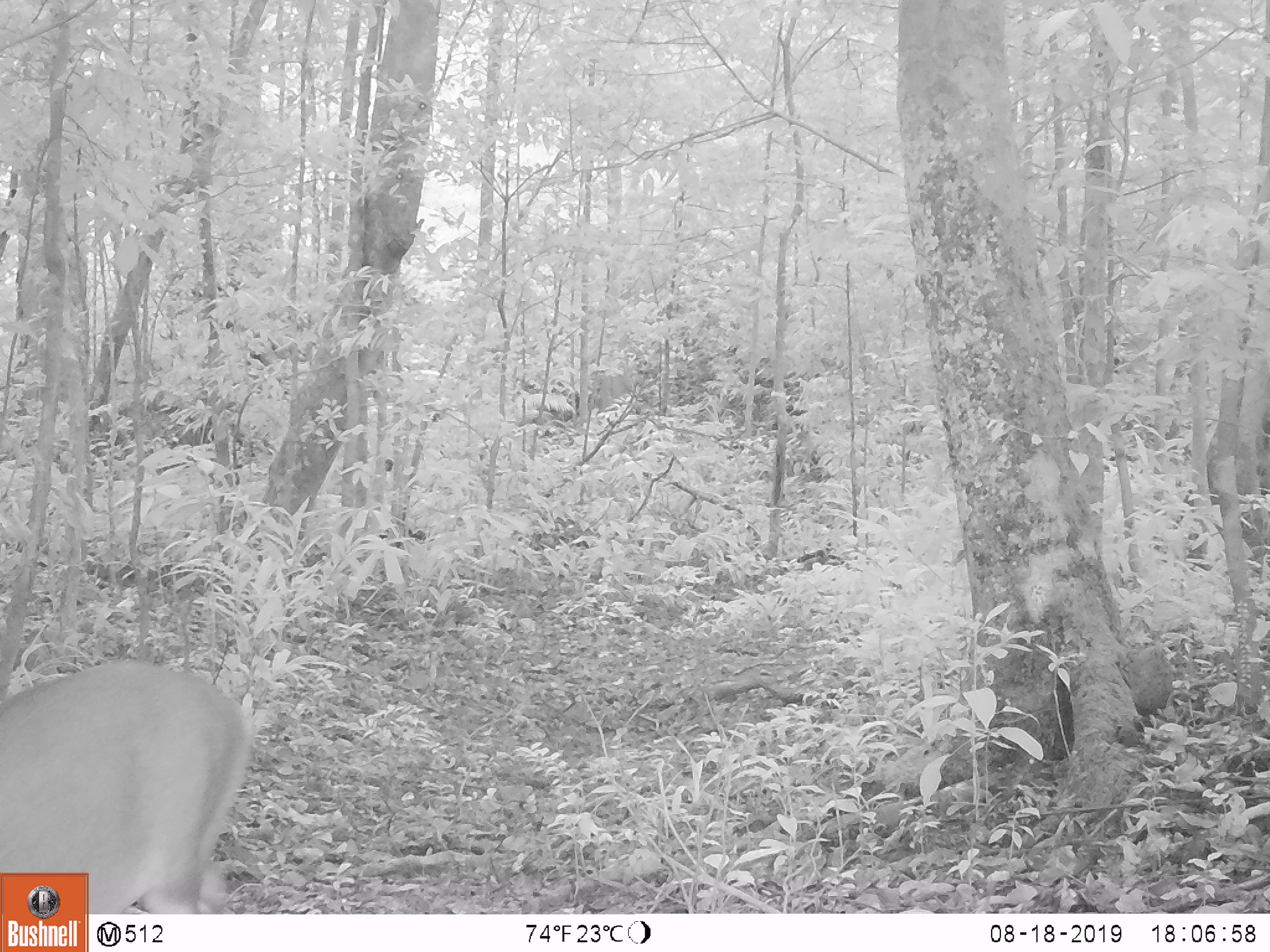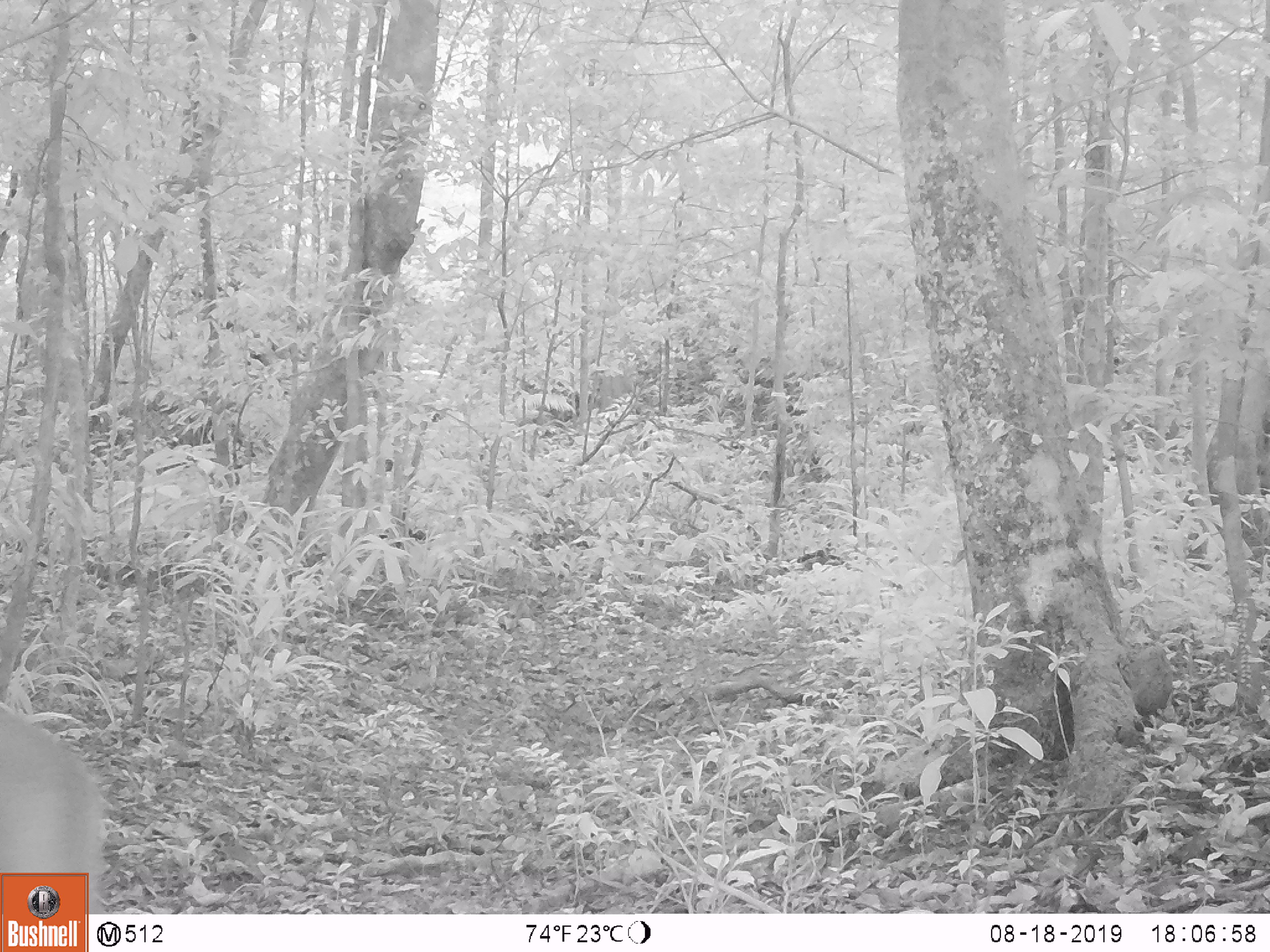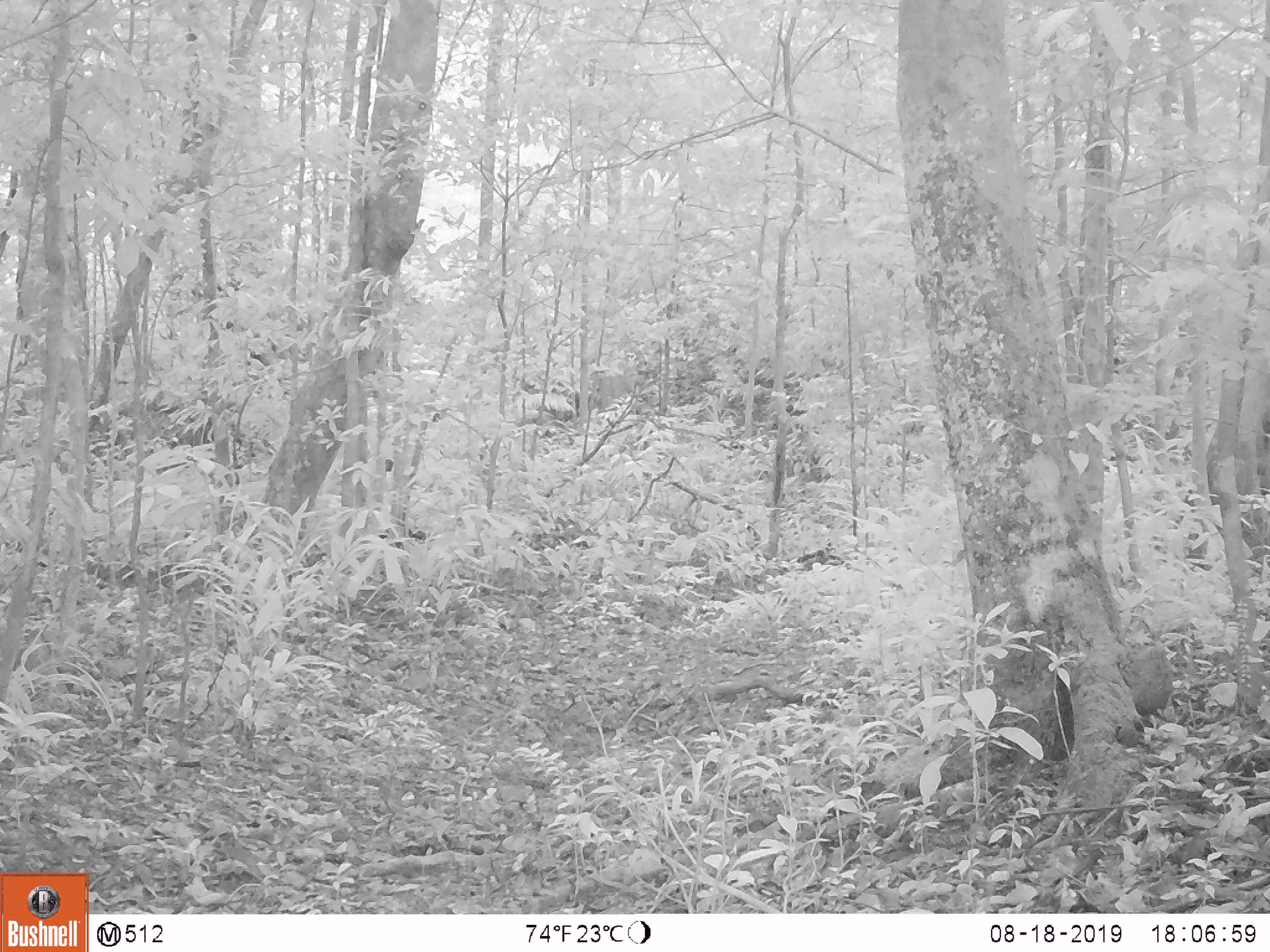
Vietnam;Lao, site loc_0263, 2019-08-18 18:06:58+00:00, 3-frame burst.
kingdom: Animalia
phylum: Chordata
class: Mammalia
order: Artiodactyla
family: Cervidae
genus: Muntiacus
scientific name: Muntiacus vuquangensis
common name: large-antlered muntjac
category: large antlered muntjac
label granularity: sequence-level